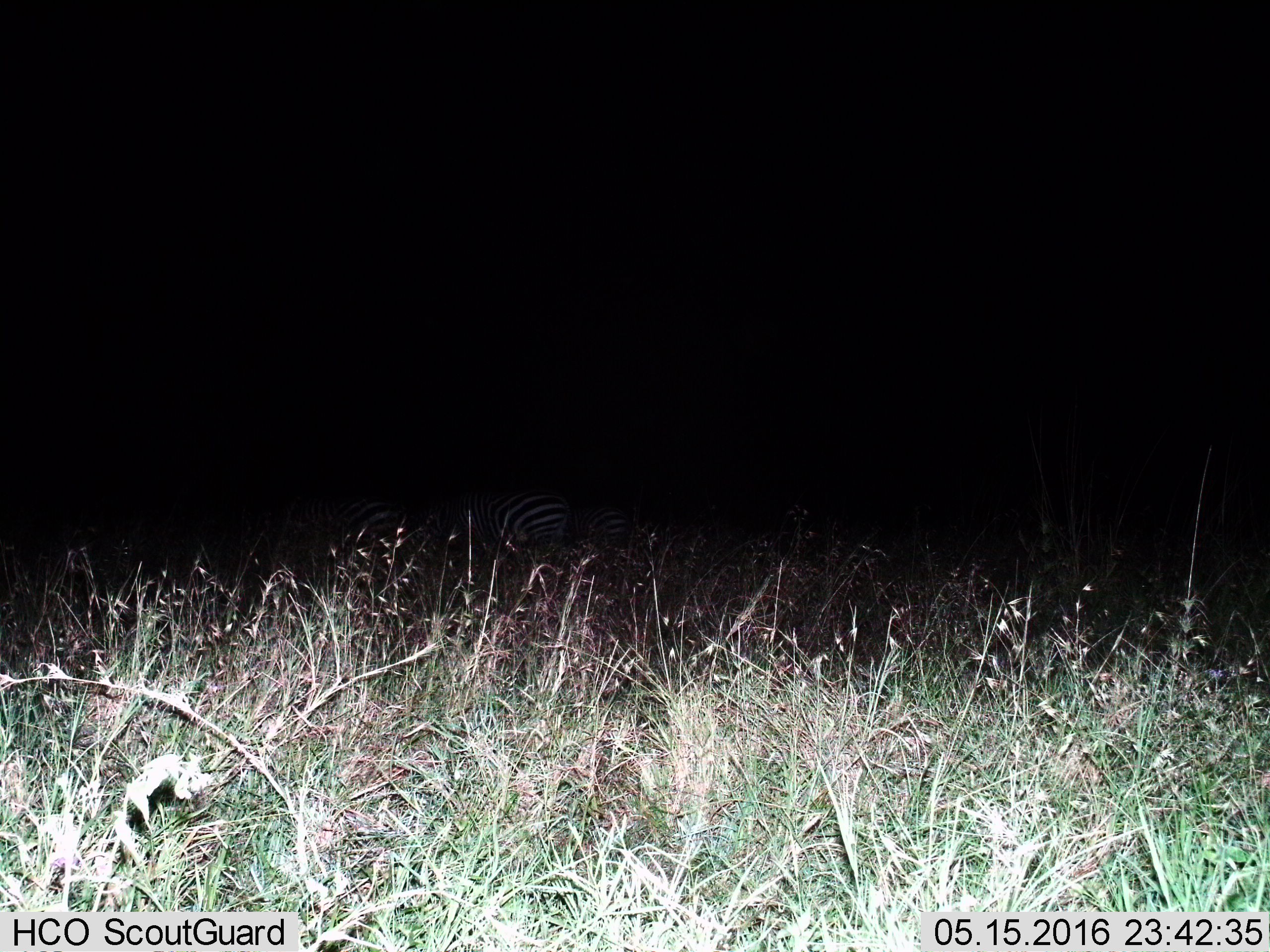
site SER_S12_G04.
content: unidentified animal